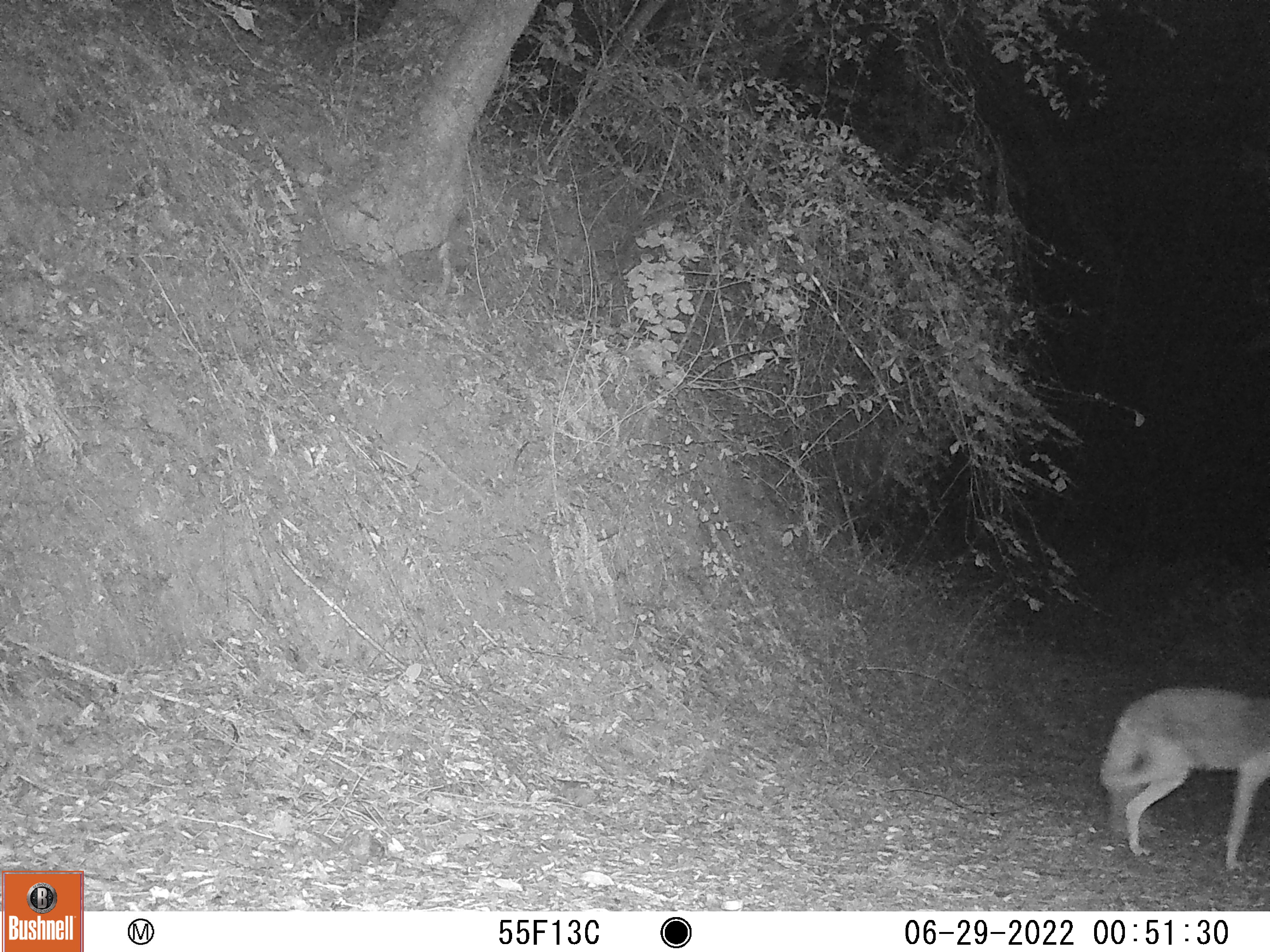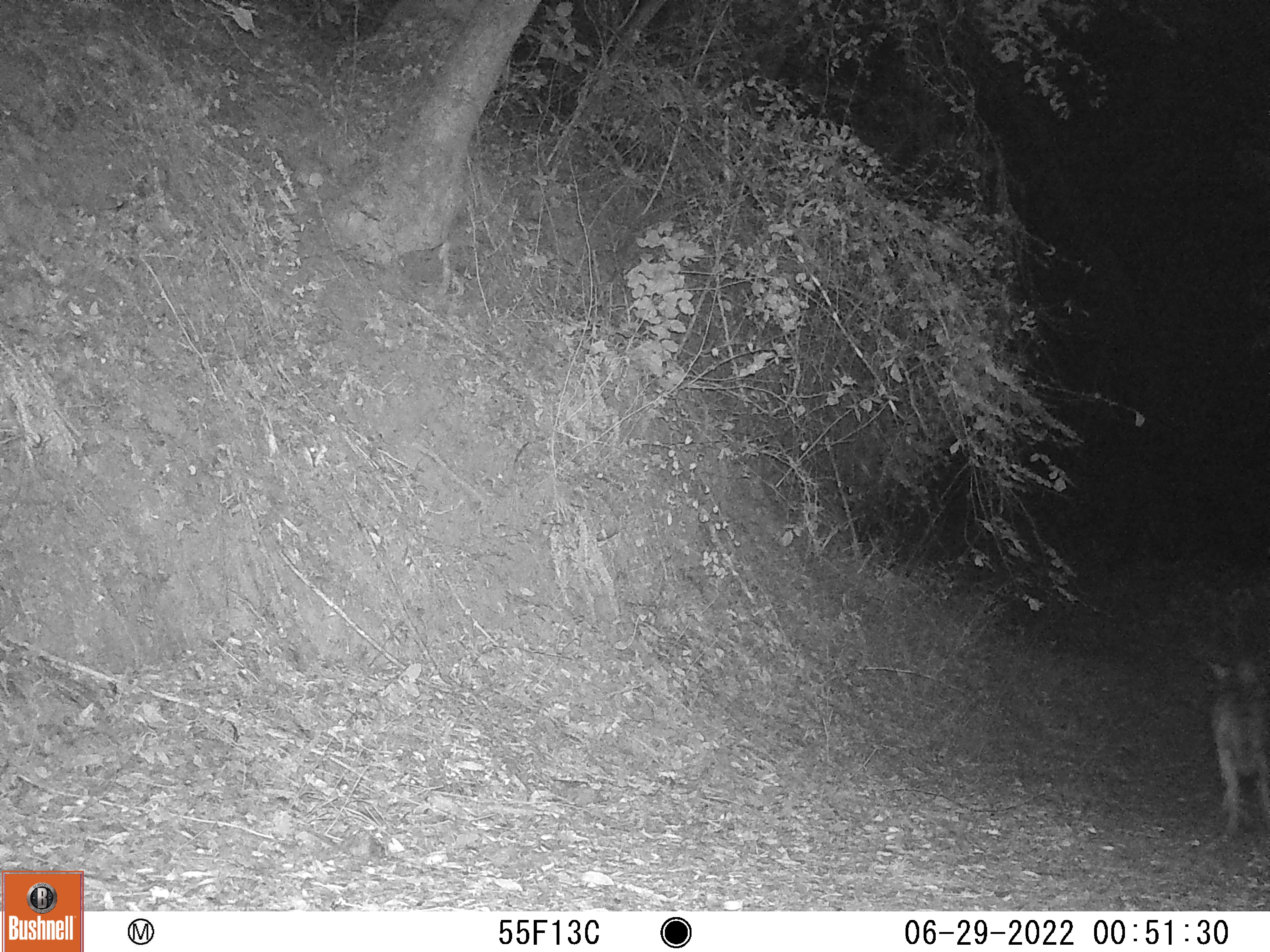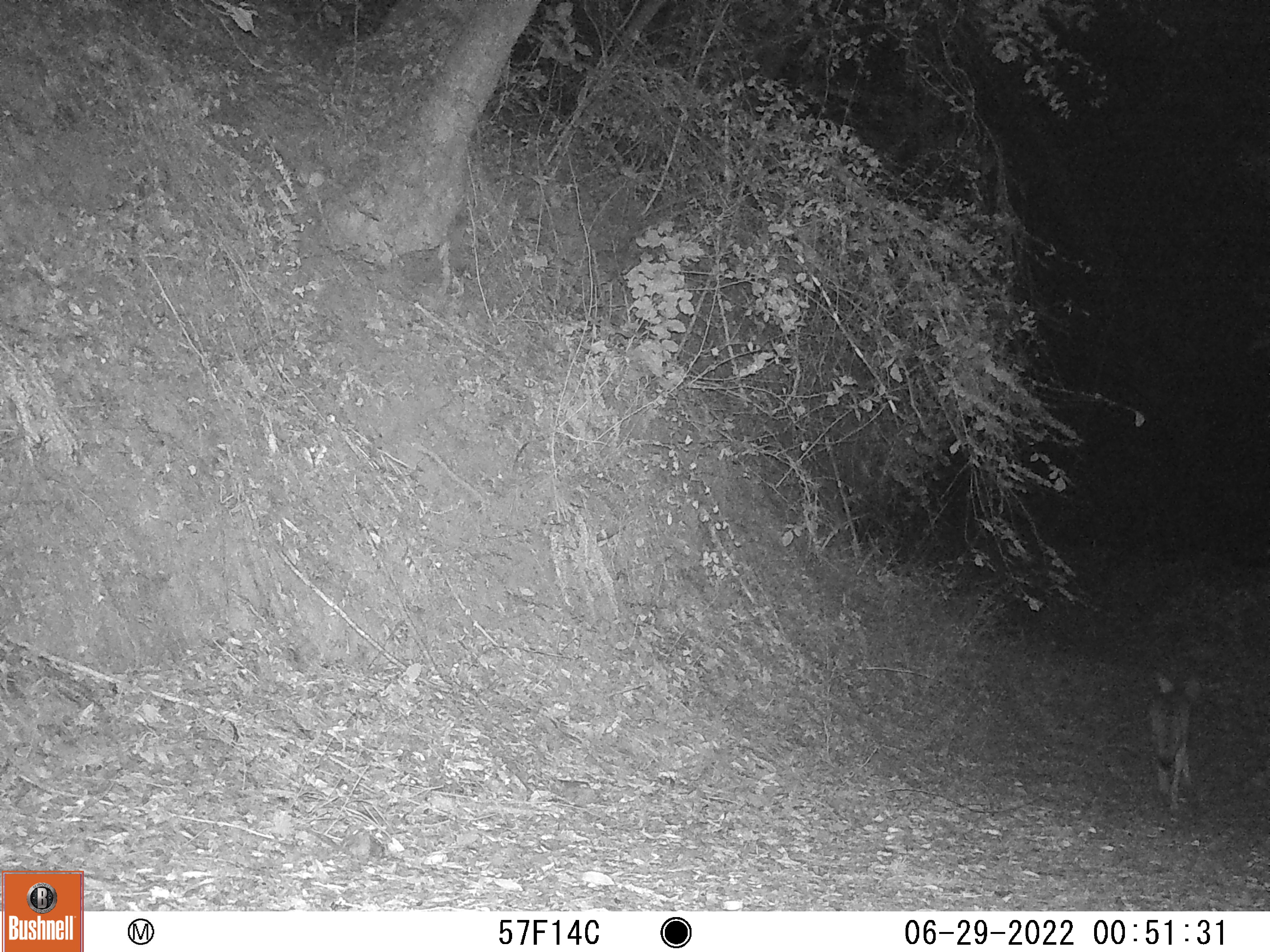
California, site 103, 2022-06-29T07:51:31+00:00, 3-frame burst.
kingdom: Animalia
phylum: Chordata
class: Mammalia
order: Carnivora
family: Canidae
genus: Canis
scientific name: Canis latrans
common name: coyote